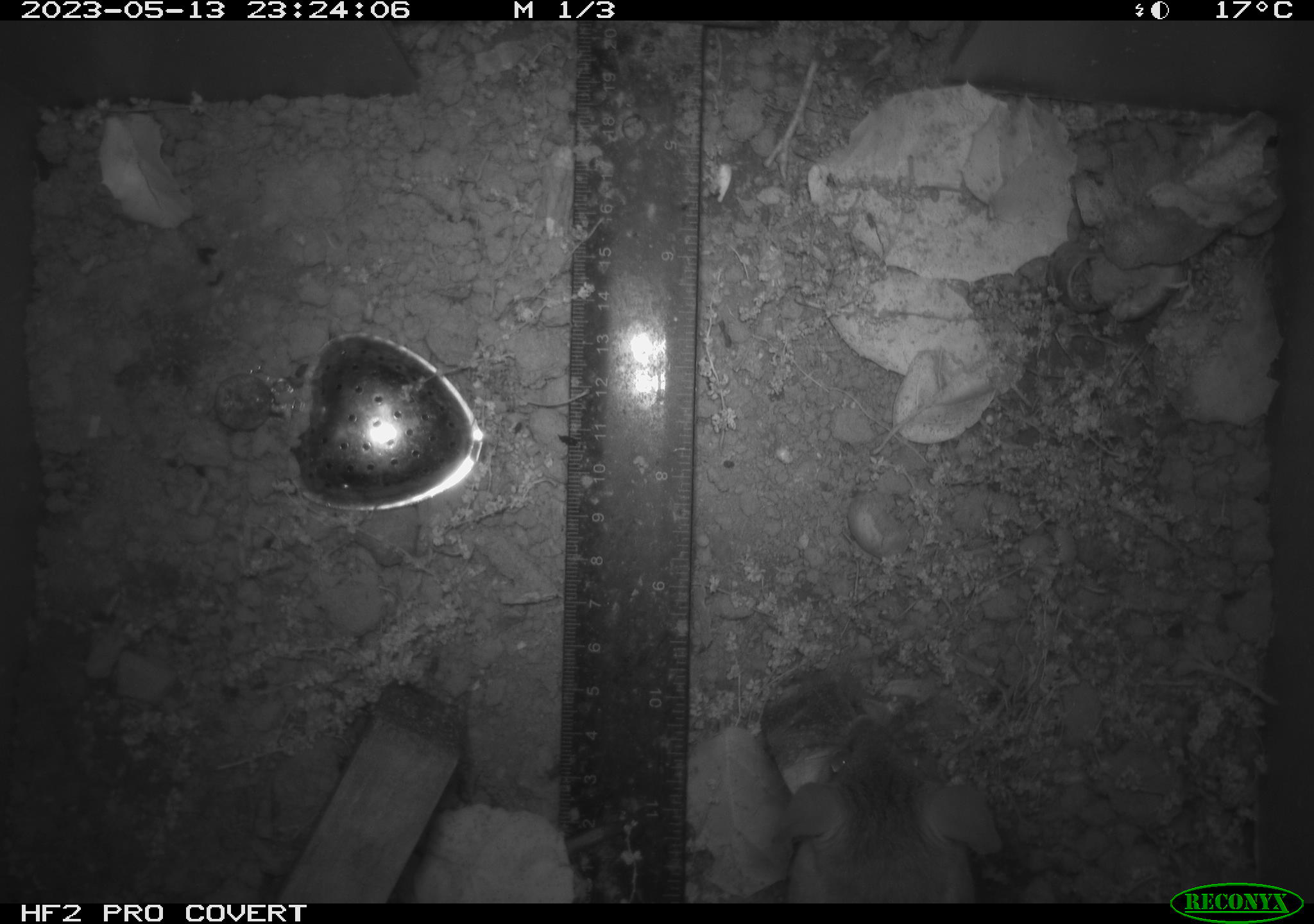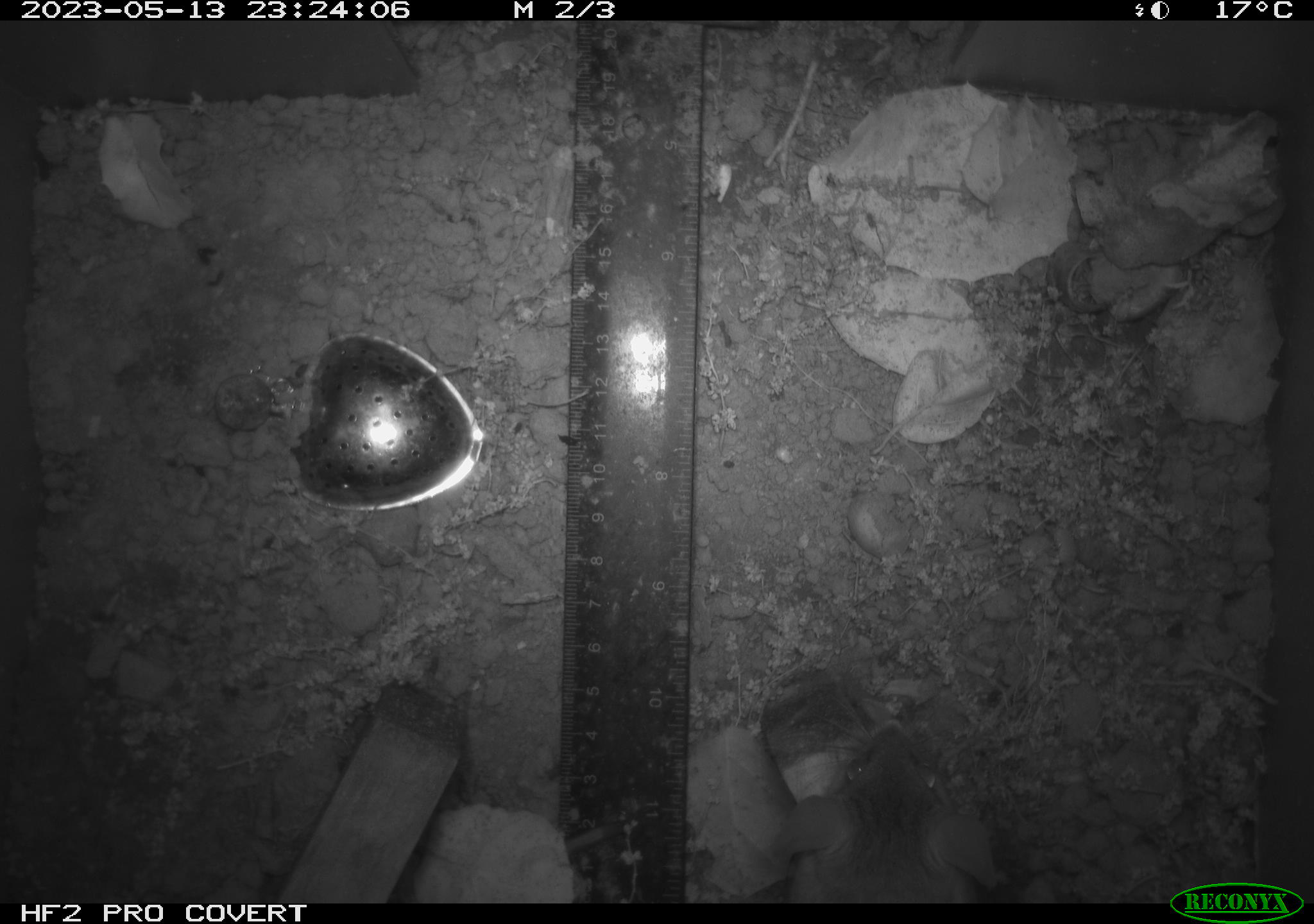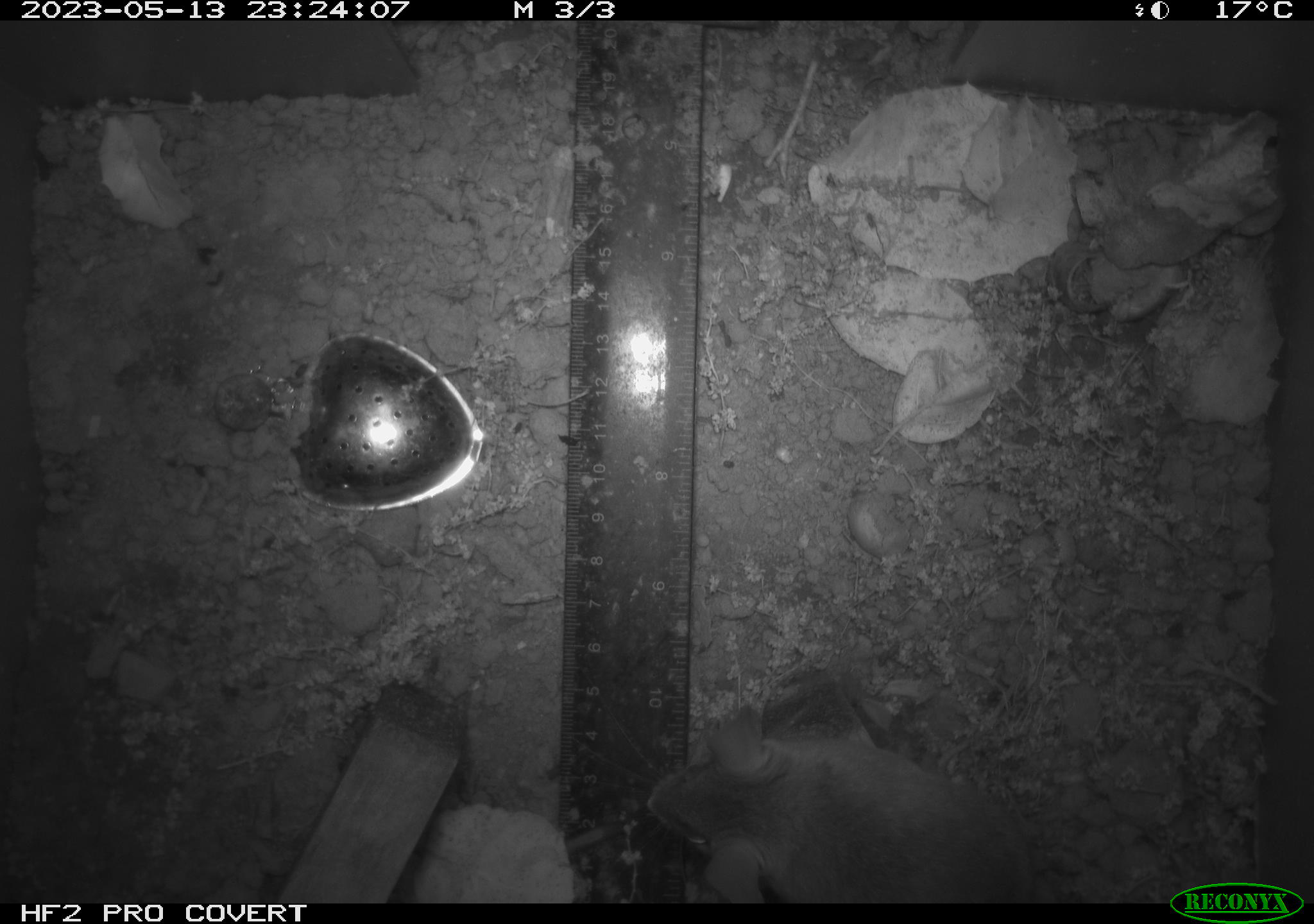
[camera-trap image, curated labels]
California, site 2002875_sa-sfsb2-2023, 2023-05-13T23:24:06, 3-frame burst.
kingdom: Animalia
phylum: Chordata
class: Mammalia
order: Rodentia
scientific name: Rodentia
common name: mouse species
Mouse species (Rodentia).